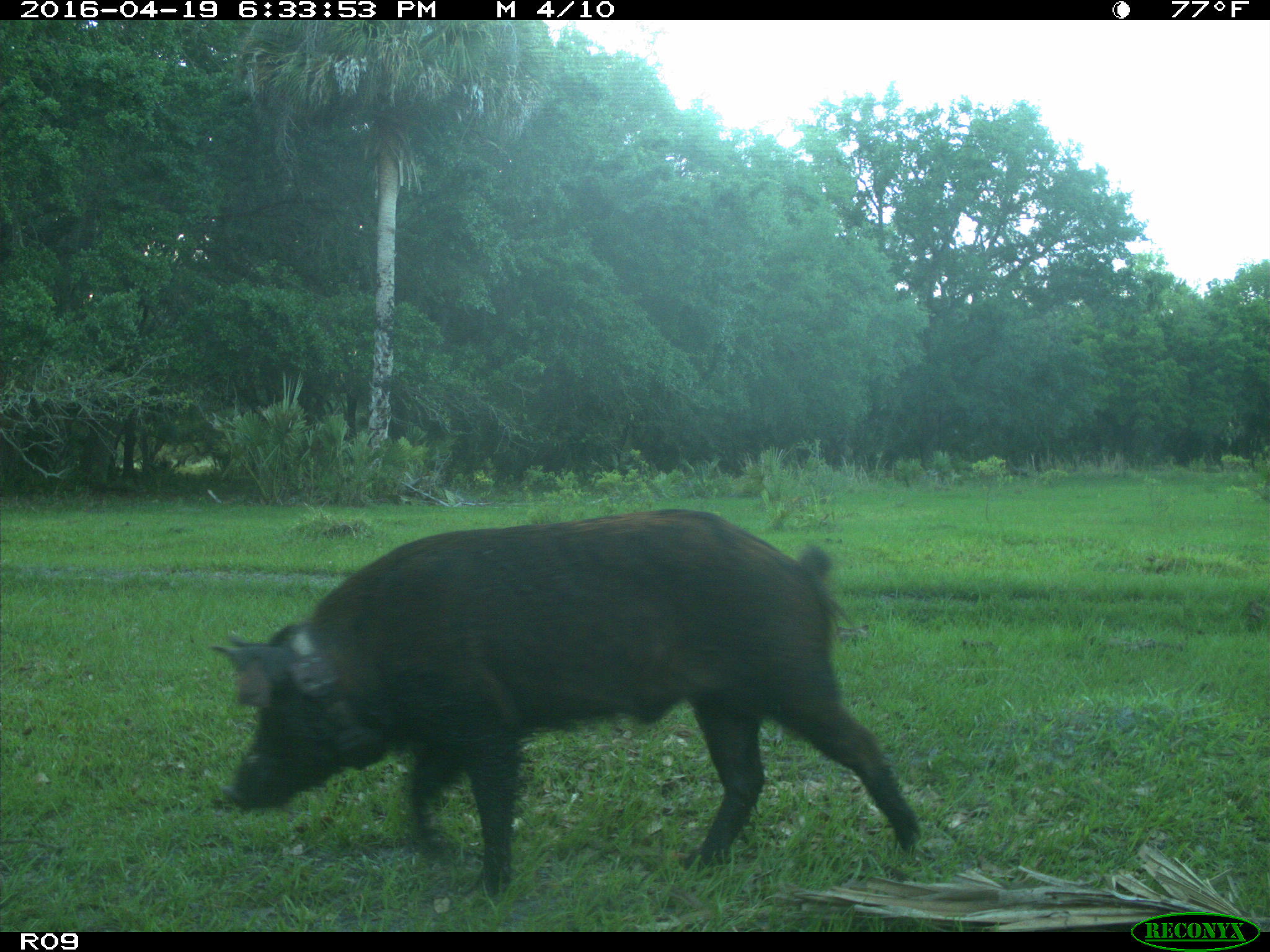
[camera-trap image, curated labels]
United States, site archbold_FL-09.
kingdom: Animalia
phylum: Chordata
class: Mammalia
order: Artiodactyla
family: Suidae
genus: Sus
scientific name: Sus scrofa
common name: wild boar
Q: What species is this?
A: Sus scrofa (wild boar).